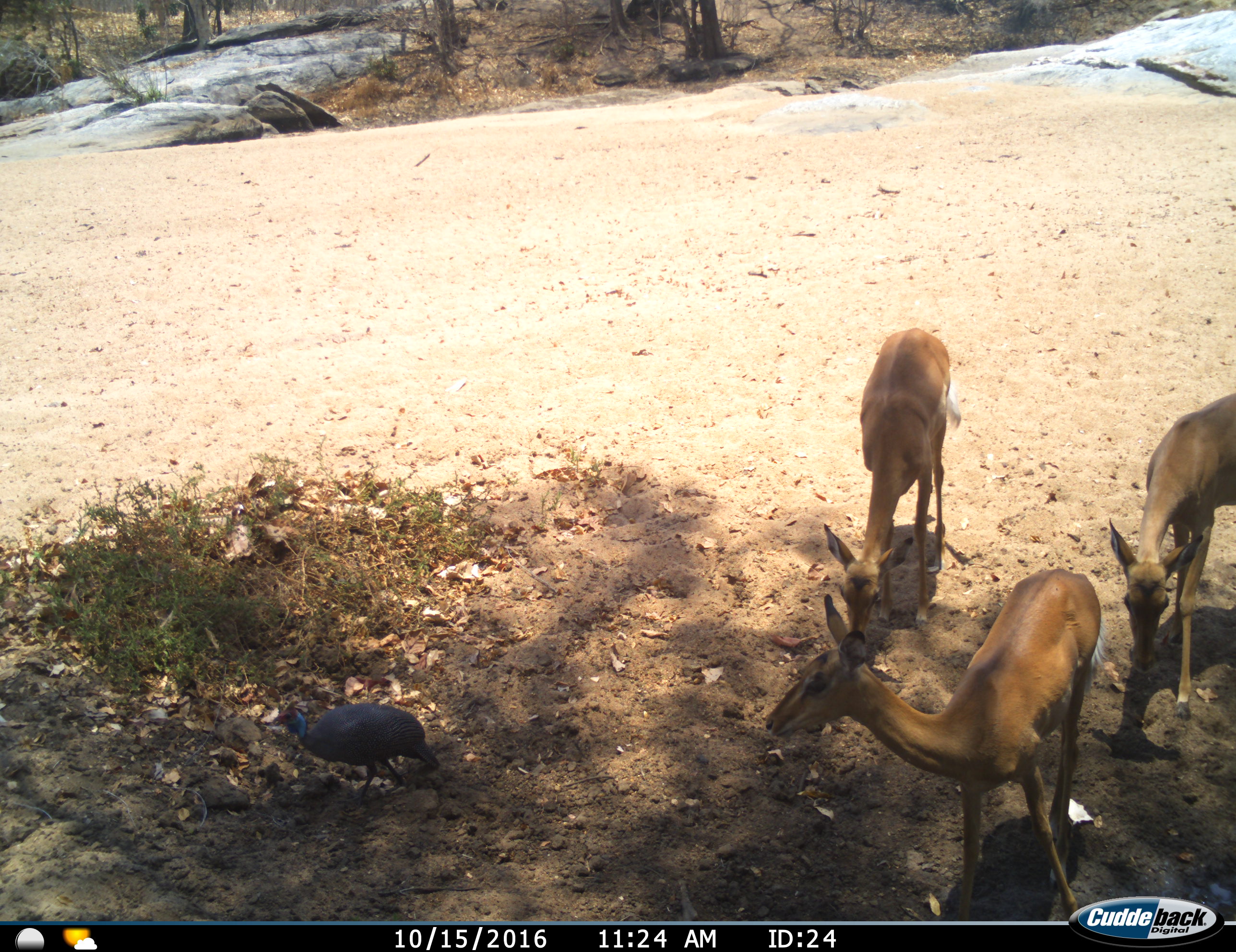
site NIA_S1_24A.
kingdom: Animalia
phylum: Chordata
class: Aves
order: Galliformes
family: Numididae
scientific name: Numididae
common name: guineafowl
Guineafowl (Numididae), count 1. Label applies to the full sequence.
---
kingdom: Animalia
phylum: Chordata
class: Mammalia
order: Artiodactyla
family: Bovidae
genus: Aepyceros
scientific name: Aepyceros melampus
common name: impala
Impala (Aepyceros melampus), count 3. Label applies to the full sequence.